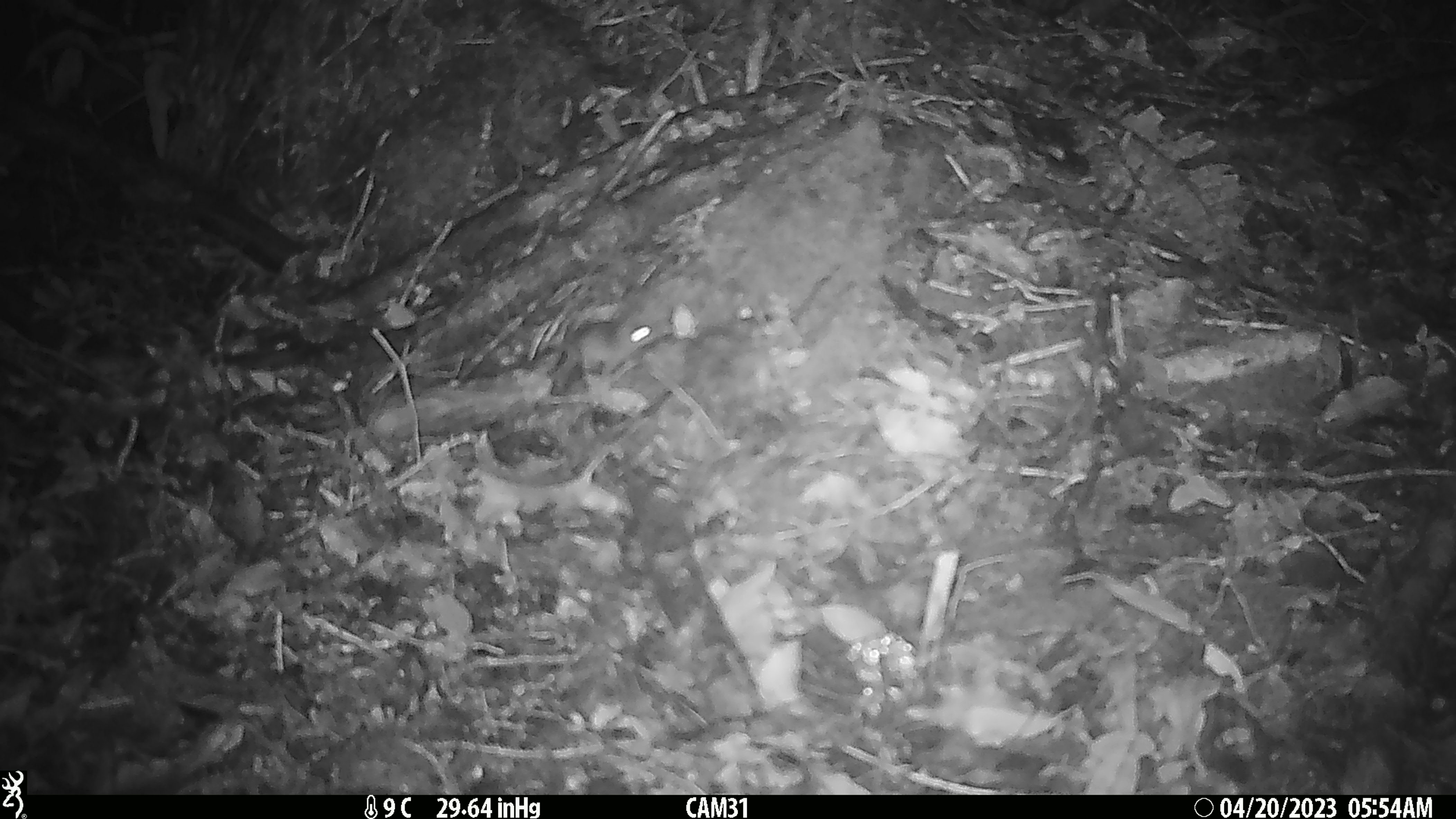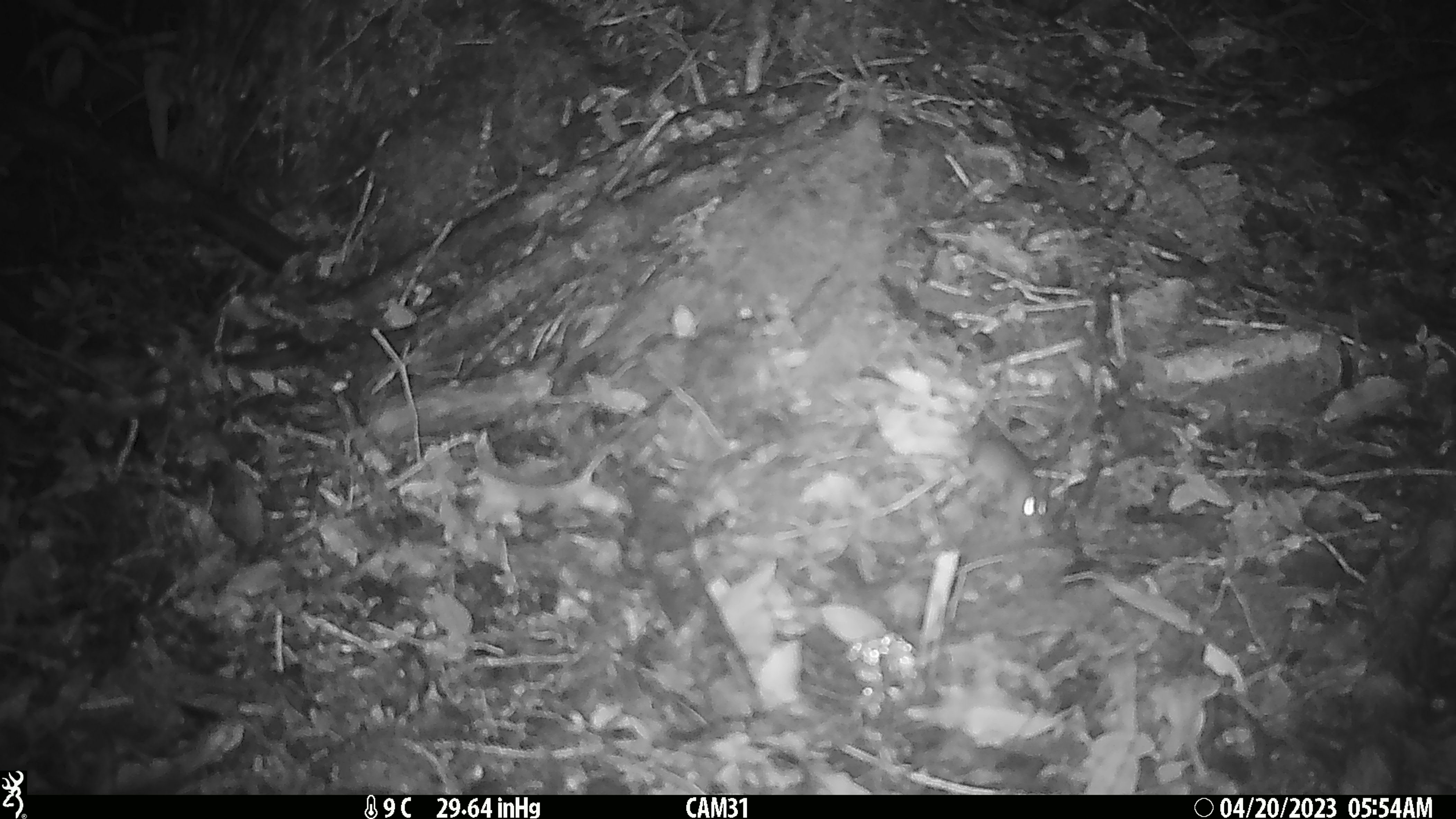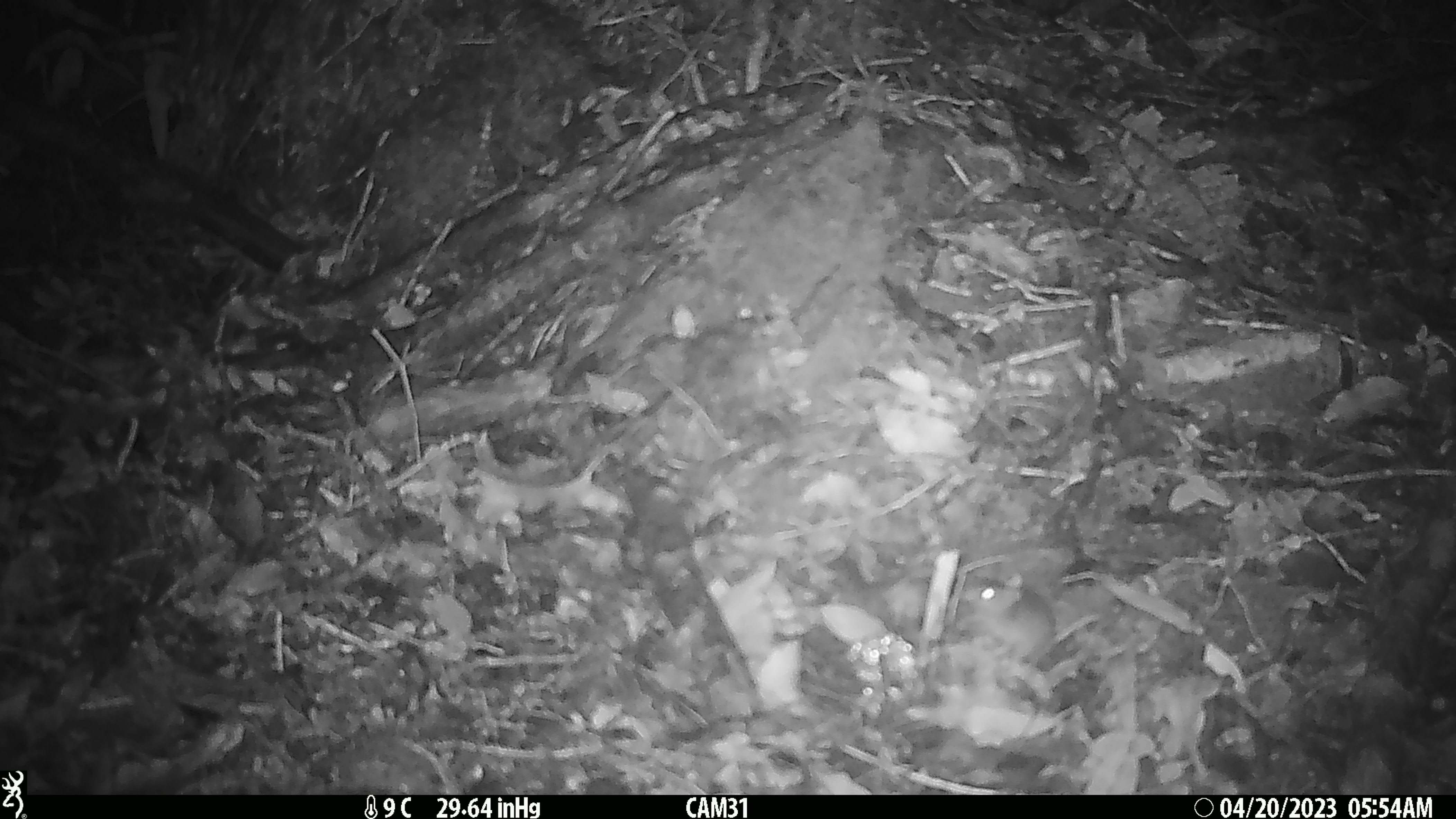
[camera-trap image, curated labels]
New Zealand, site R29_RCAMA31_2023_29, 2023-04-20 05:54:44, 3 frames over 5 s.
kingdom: Animalia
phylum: Chordata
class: Mammalia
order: Rodentia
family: Muridae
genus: Mus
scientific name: Mus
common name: mouse